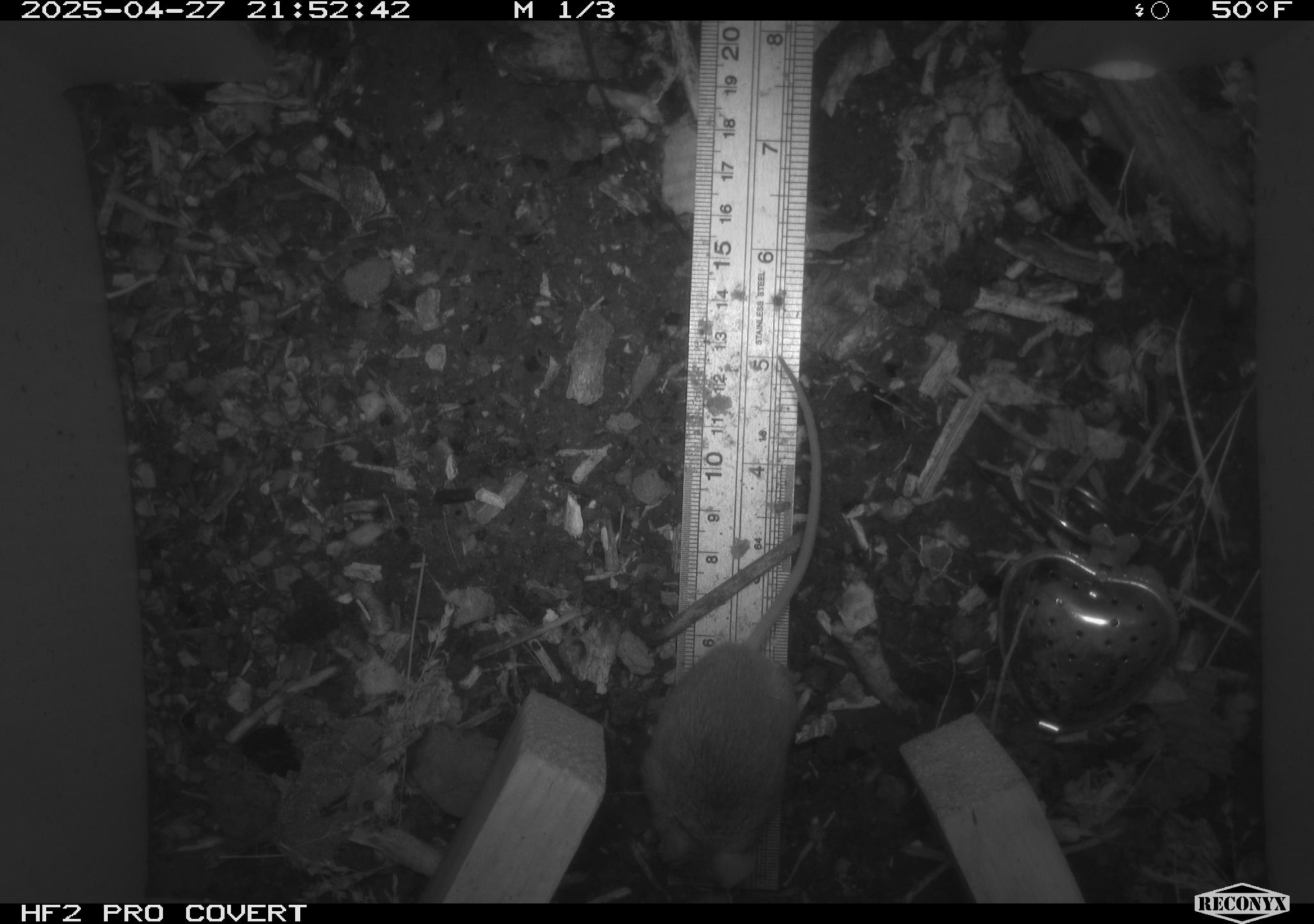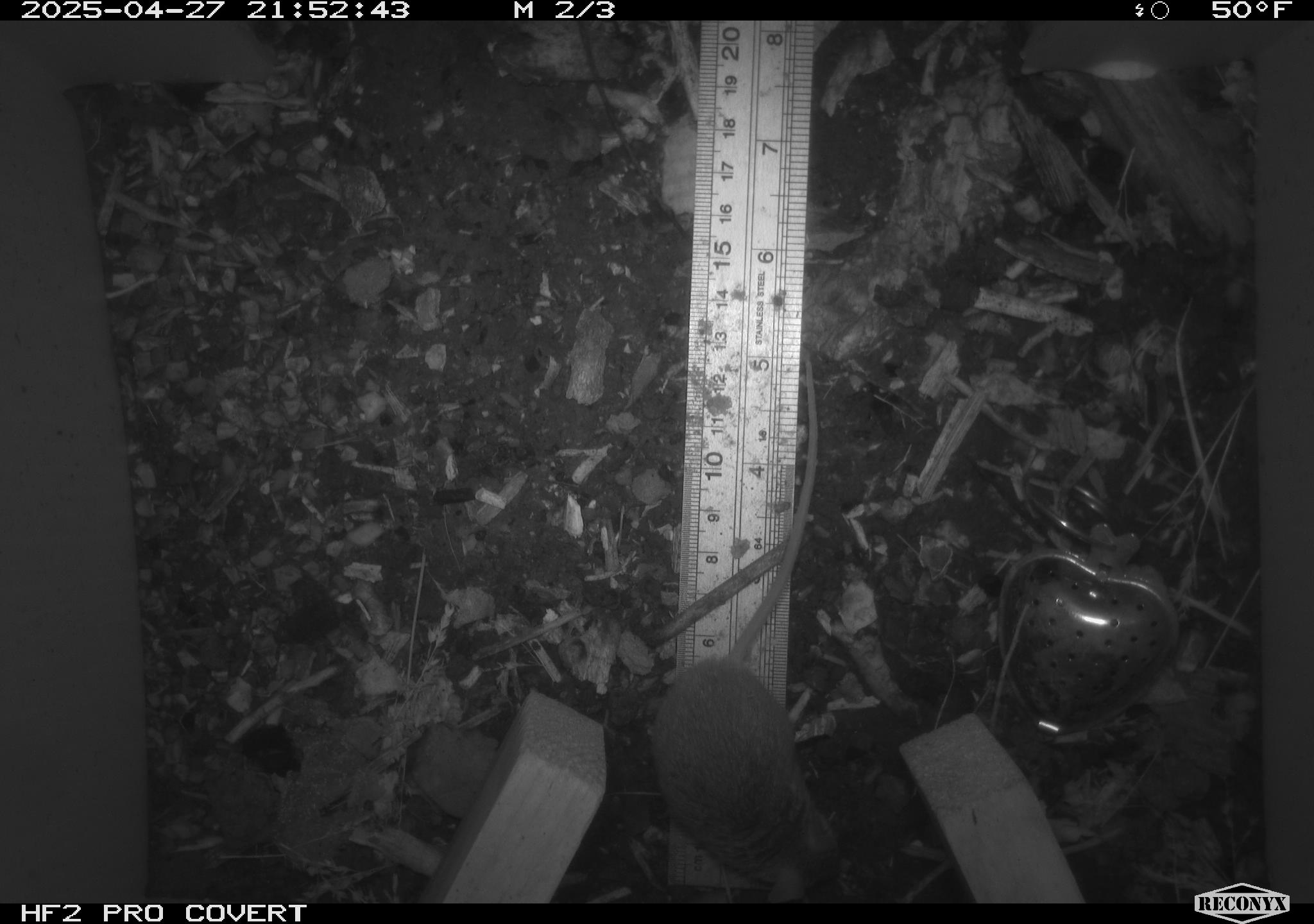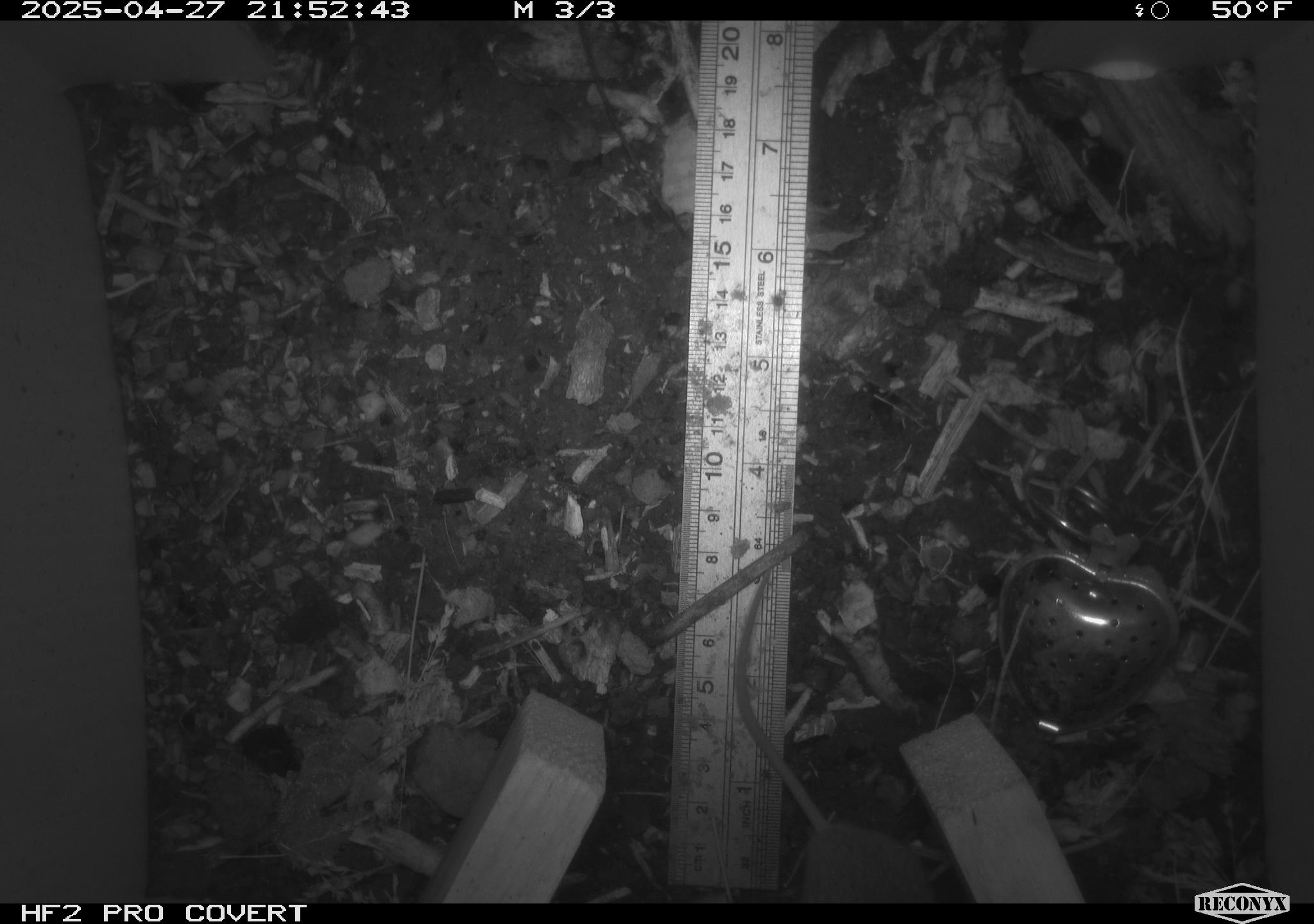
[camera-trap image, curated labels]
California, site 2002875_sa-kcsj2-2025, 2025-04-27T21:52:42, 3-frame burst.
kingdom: Animalia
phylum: Chordata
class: Mammalia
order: Rodentia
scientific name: Rodentia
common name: rodent